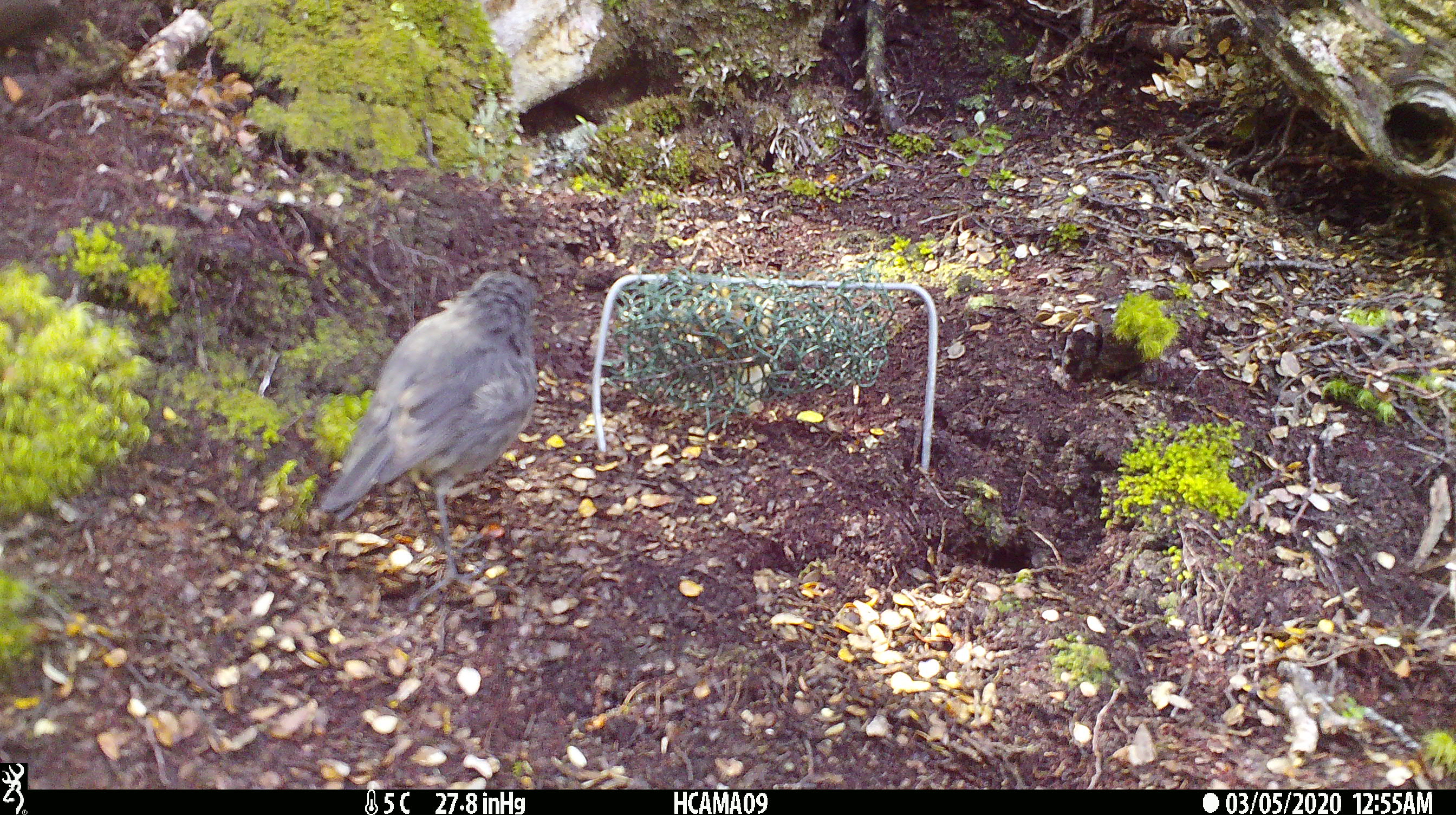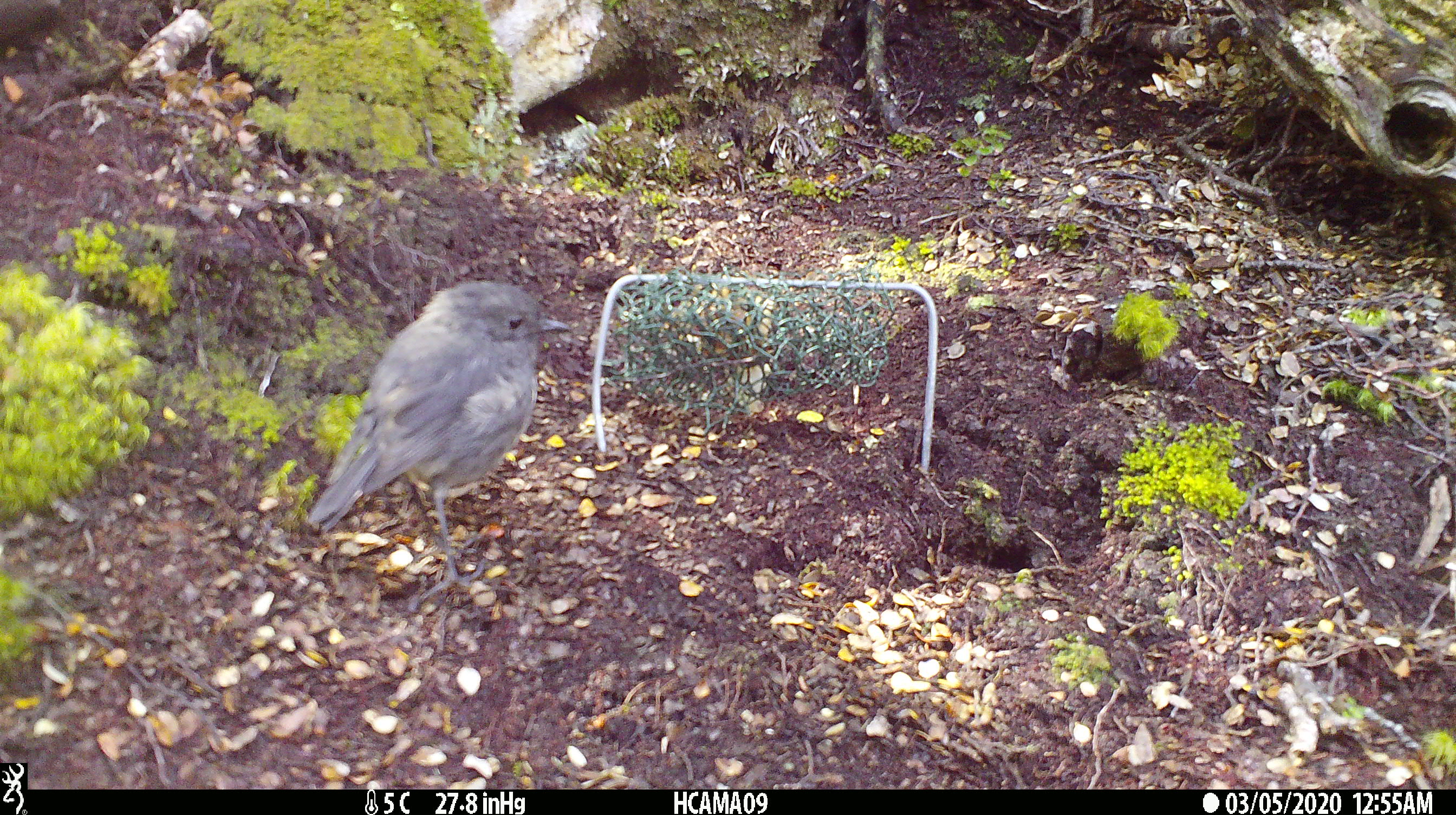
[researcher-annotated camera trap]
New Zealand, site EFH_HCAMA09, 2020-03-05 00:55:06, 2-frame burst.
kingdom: Animalia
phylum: Chordata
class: Aves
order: Passeriformes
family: Petroicidae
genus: Petroica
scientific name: Petroica australis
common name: new zealand robin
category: robin